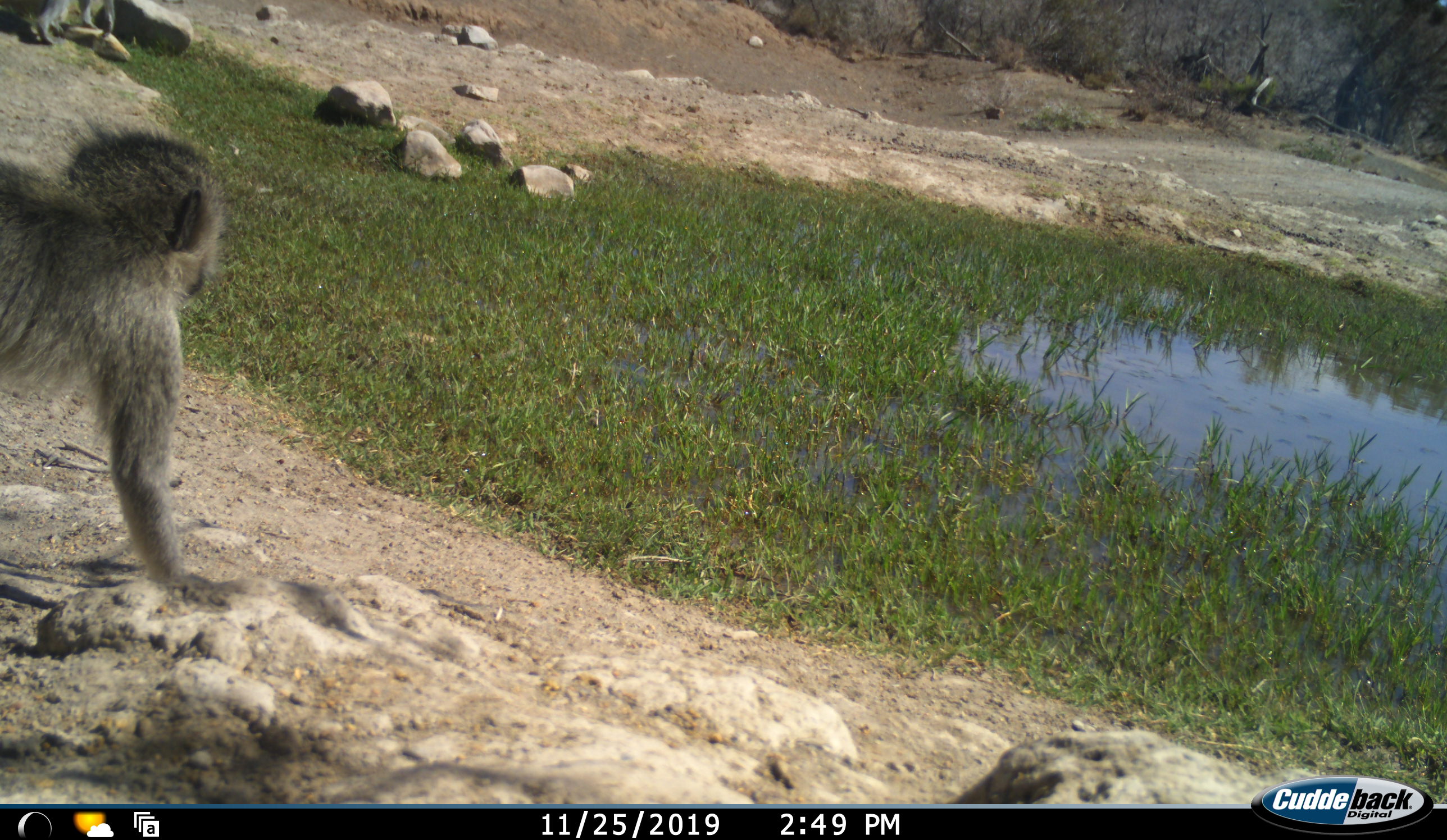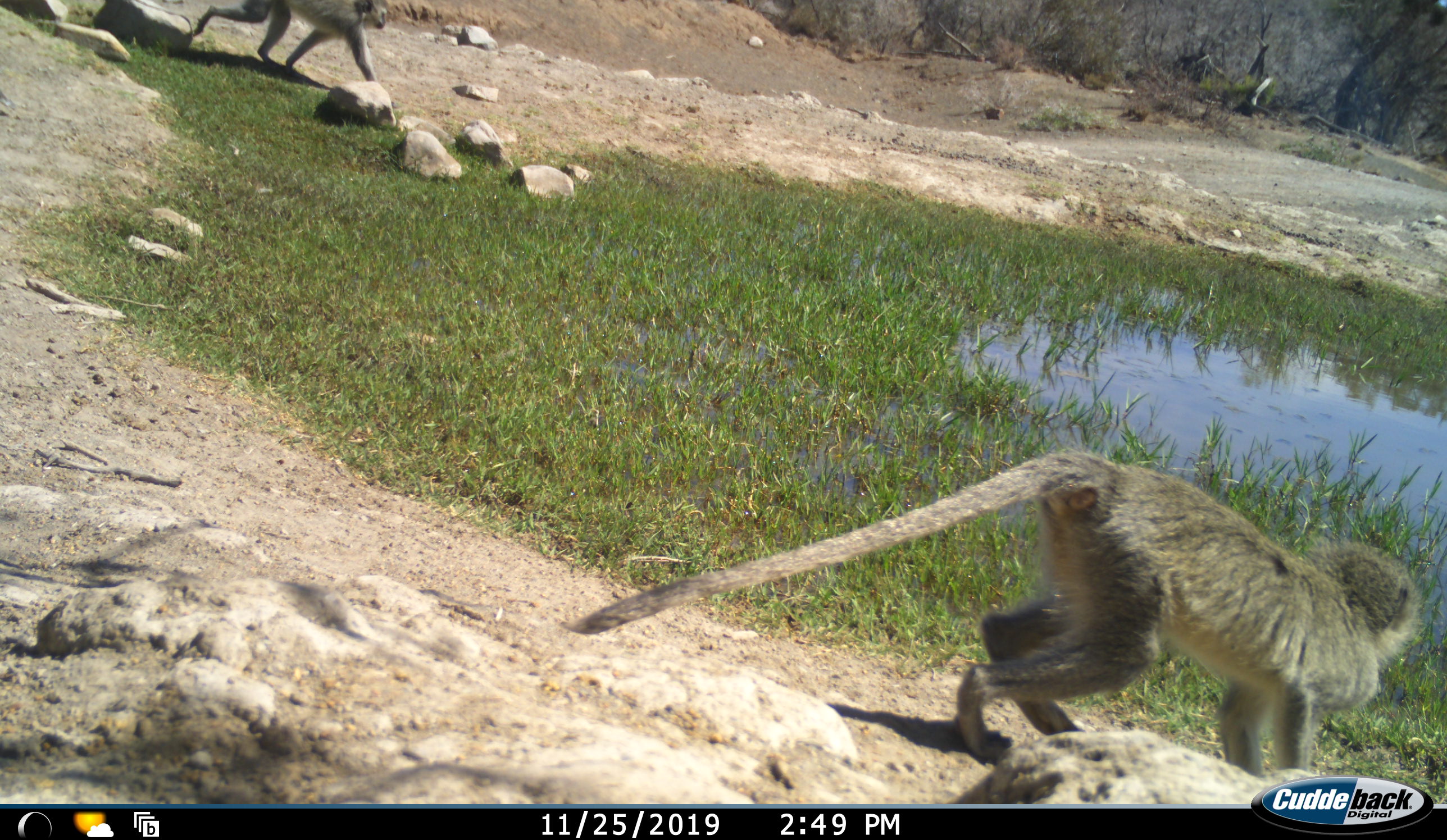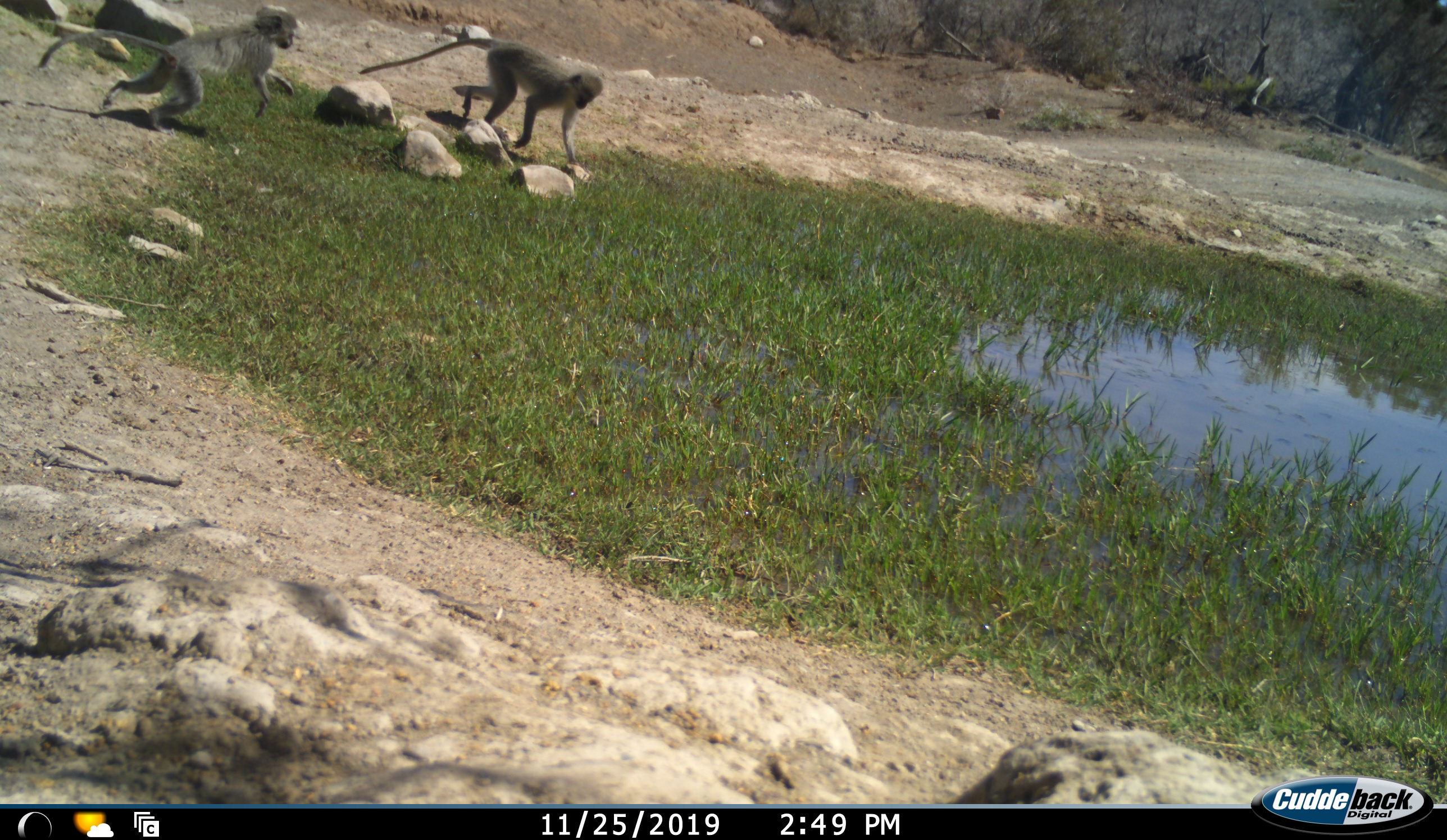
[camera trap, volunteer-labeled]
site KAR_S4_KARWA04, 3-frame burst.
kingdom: Animalia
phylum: Chordata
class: Mammalia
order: Primates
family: Cercopithecidae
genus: Chlorocebus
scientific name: Chlorocebus pygerythrus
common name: vervet monkey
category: monkeyvervet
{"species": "monkeyvervet (vervet monkey) (Chlorocebus pygerythrus)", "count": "3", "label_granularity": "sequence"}